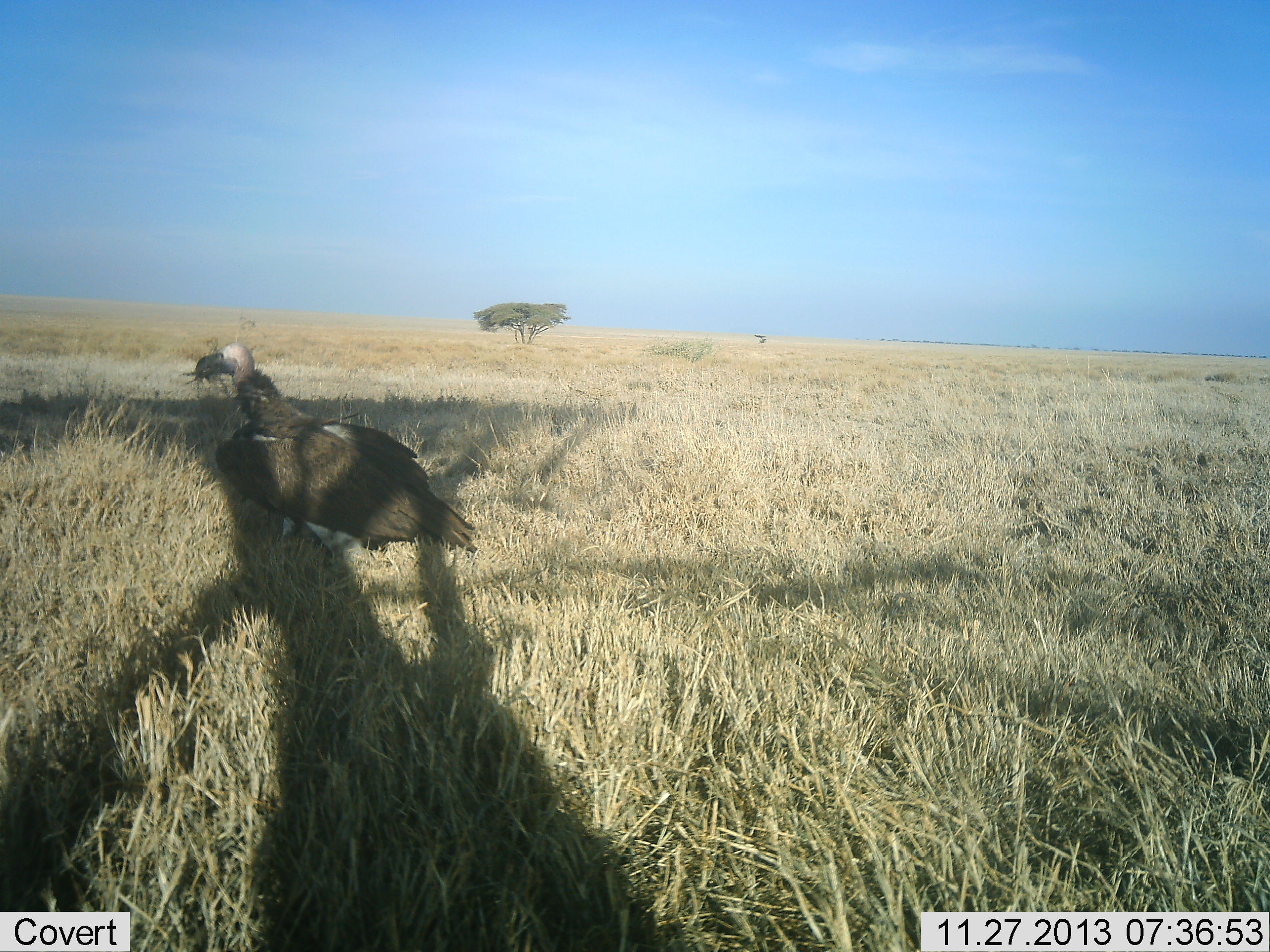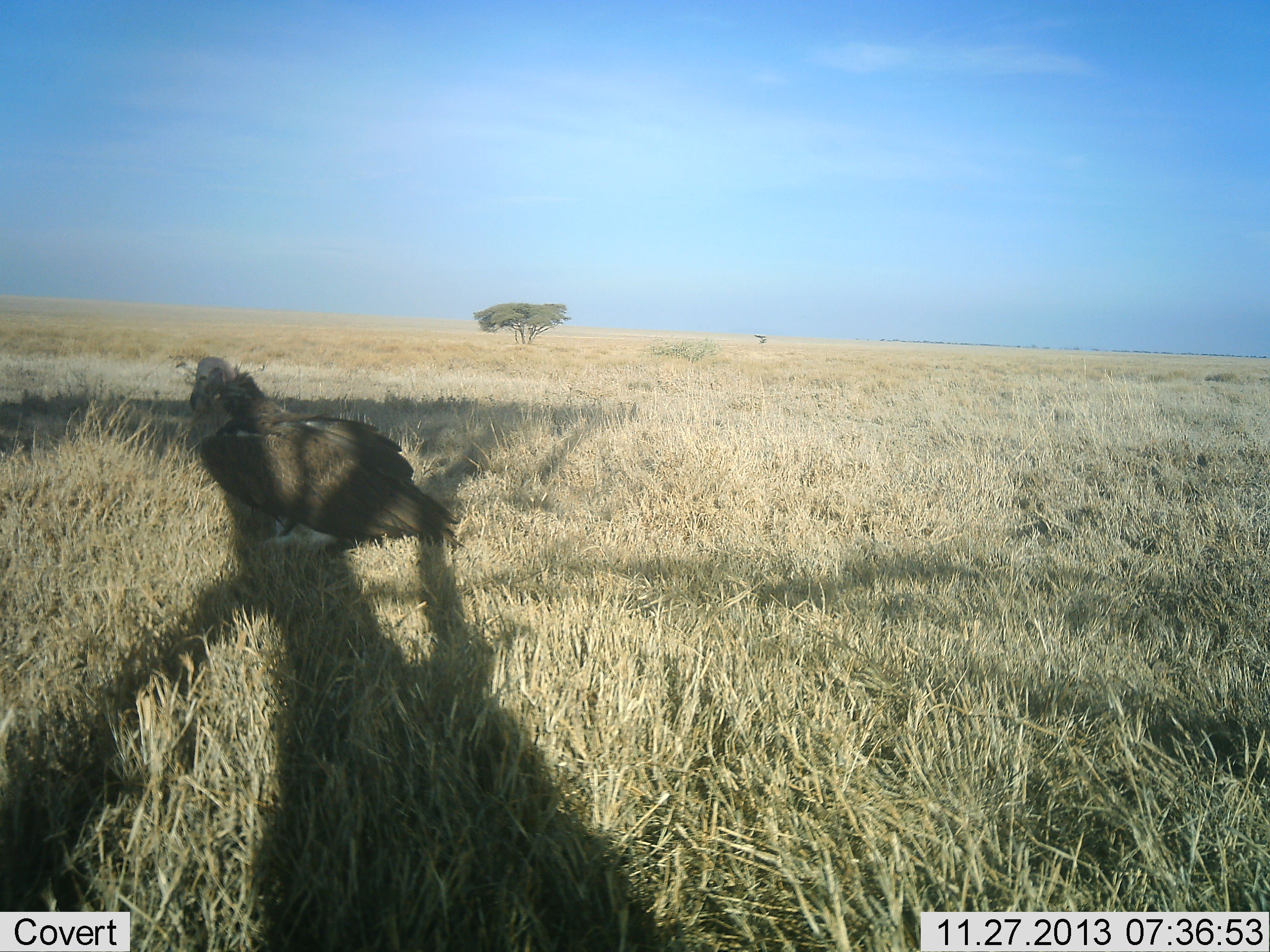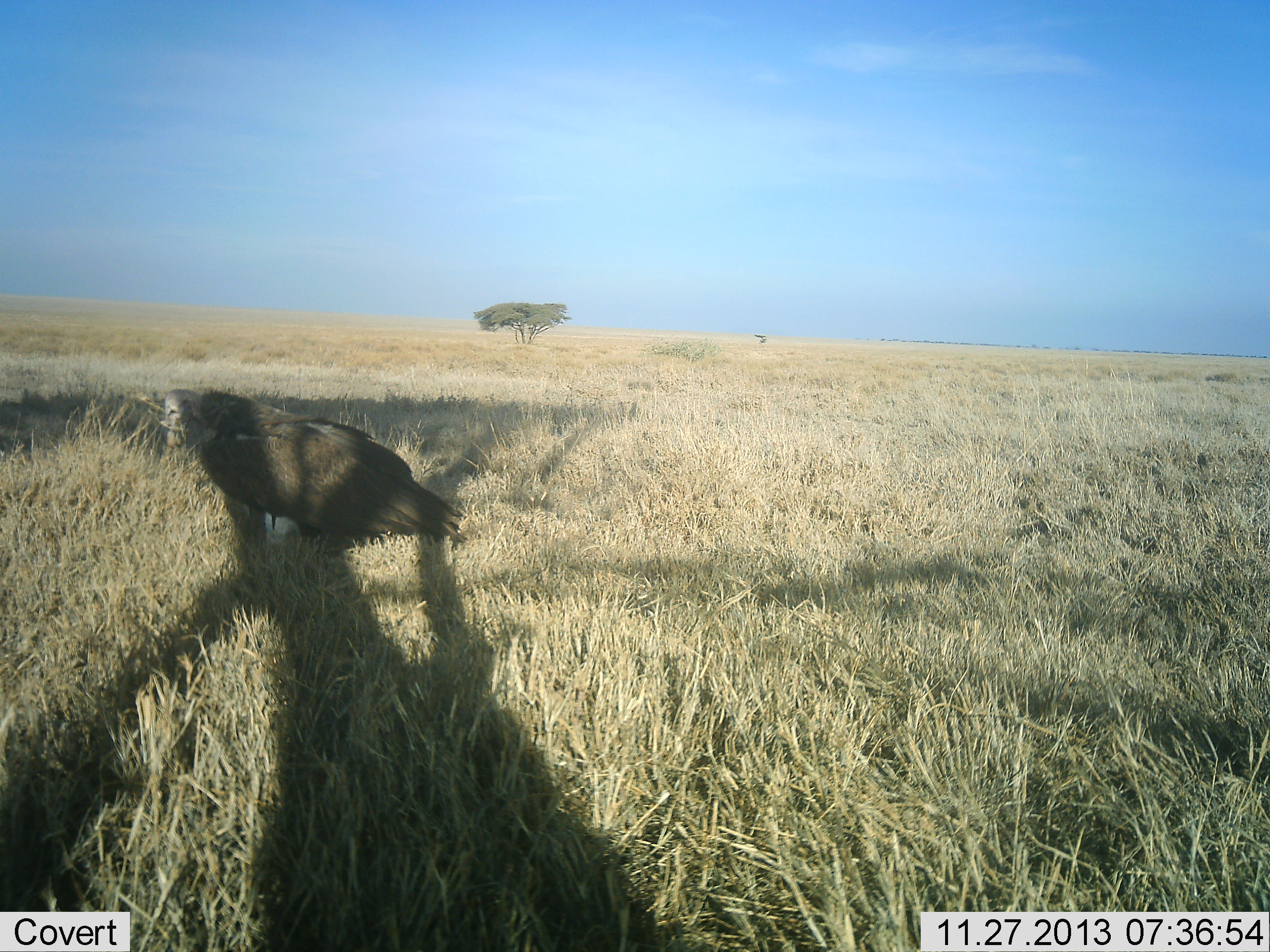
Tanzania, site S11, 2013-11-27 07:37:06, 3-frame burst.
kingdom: Animalia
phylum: Chordata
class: Aves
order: Accipitriformes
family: Accipitridae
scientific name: Accipitridae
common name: vulture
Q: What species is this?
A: Vulture (Accipitridae).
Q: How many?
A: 1.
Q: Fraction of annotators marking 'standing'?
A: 80%.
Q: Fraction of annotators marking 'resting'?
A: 0%.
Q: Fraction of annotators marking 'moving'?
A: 0%.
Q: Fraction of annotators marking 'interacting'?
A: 10%.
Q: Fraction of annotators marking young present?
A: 0%.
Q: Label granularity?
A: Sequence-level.